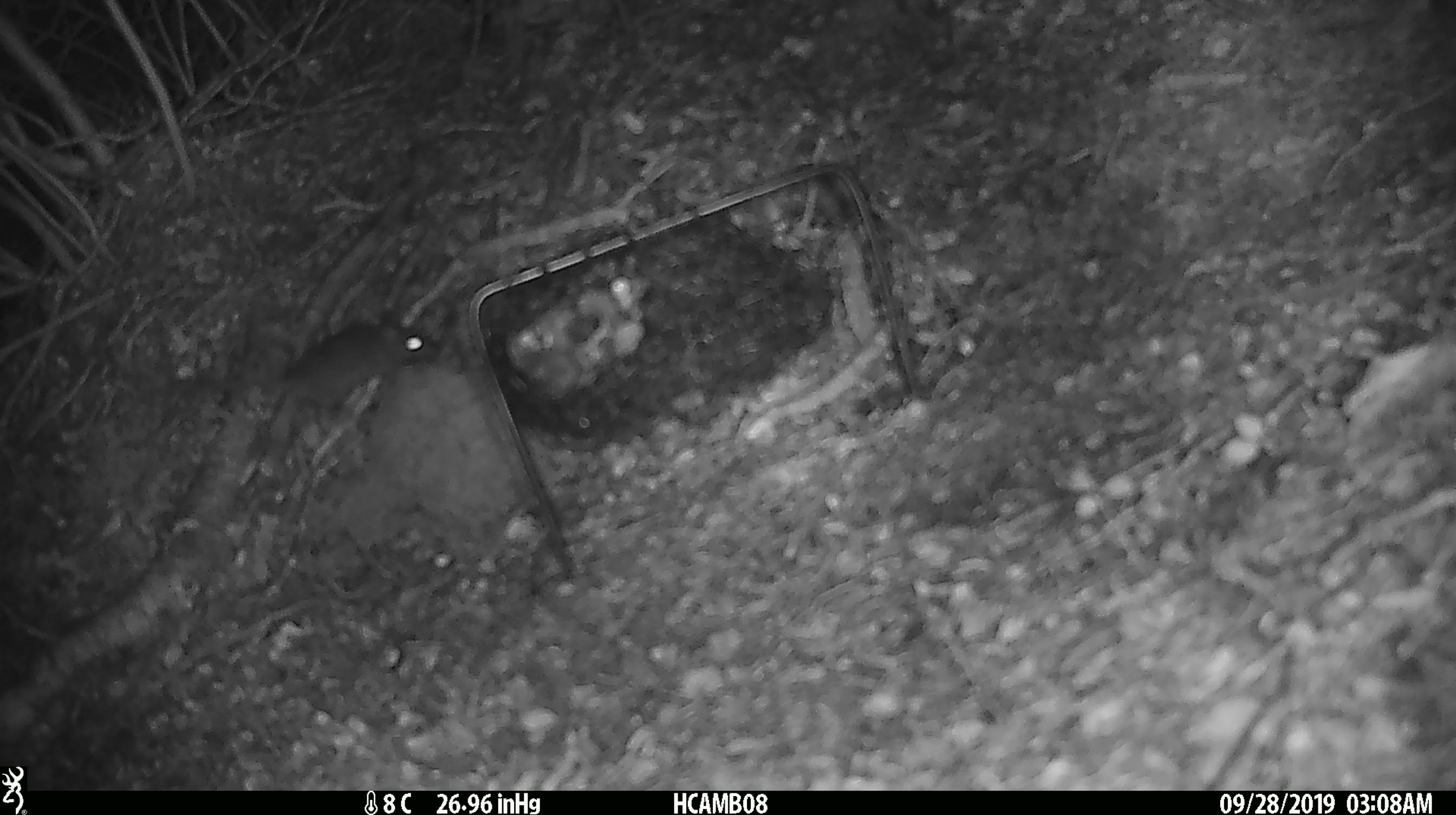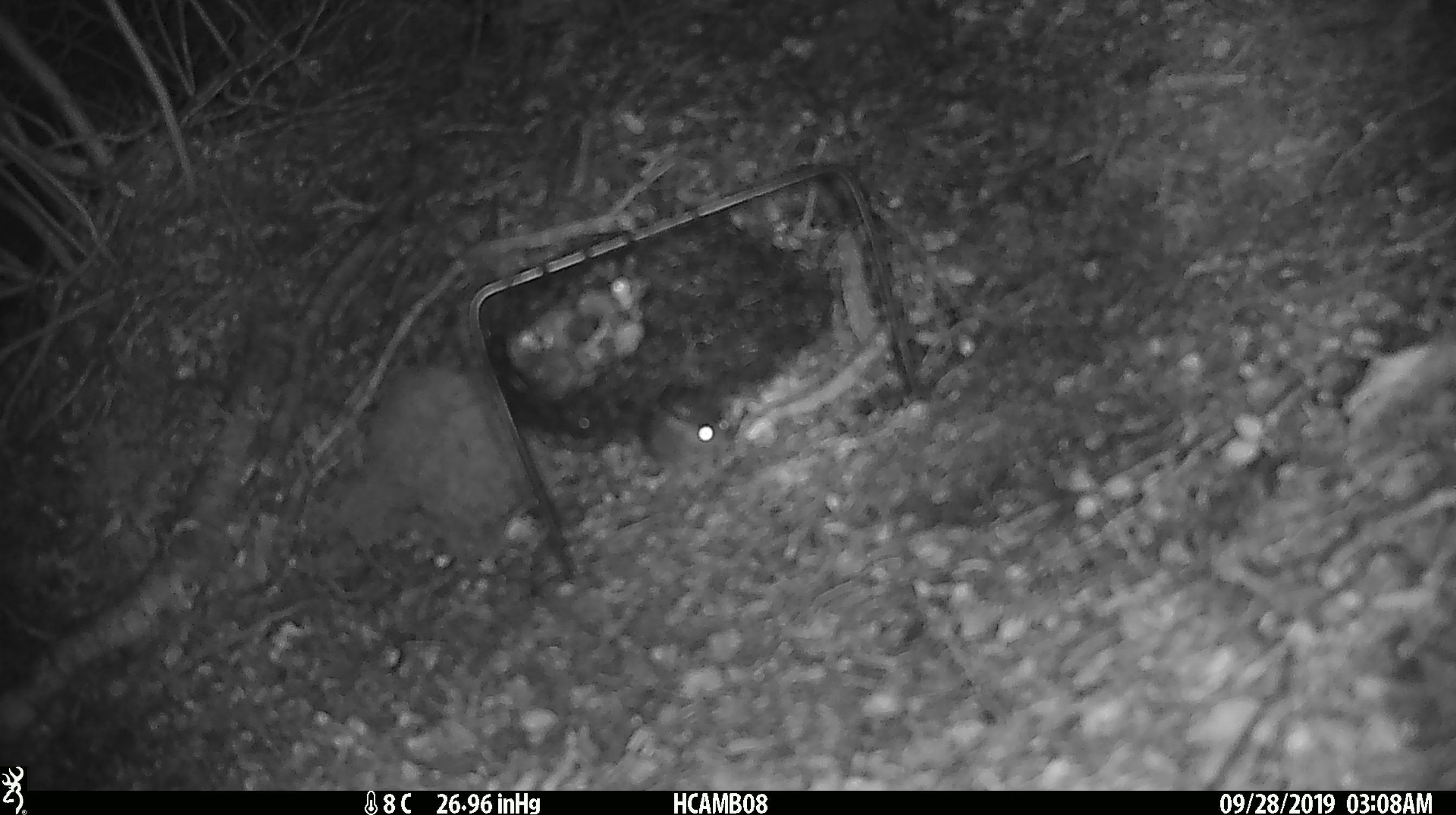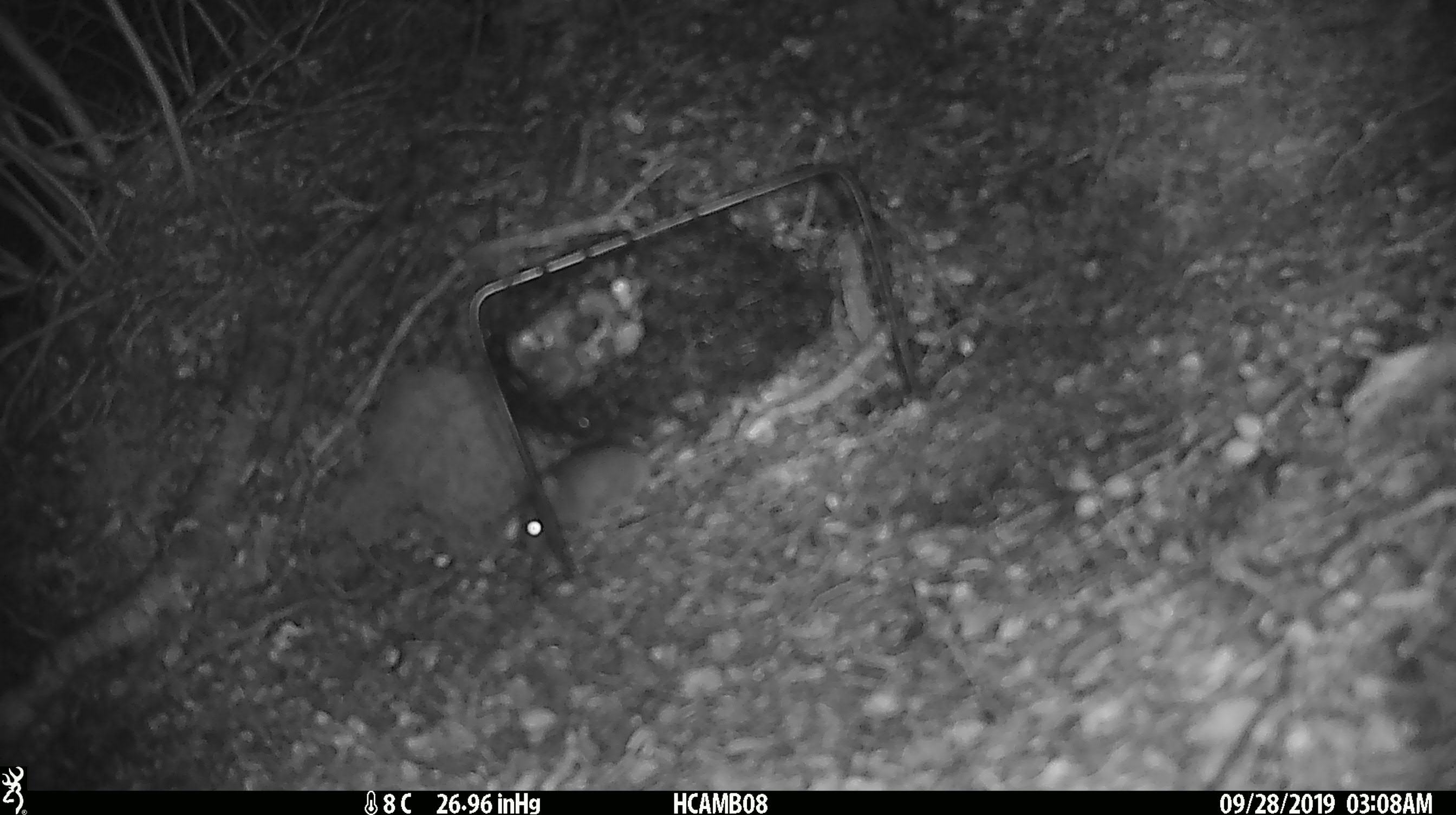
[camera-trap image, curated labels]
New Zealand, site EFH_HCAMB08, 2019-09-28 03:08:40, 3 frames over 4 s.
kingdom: Animalia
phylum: Chordata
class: Mammalia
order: Rodentia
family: Muridae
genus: Mus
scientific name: Mus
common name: mouse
Mouse (Mus).